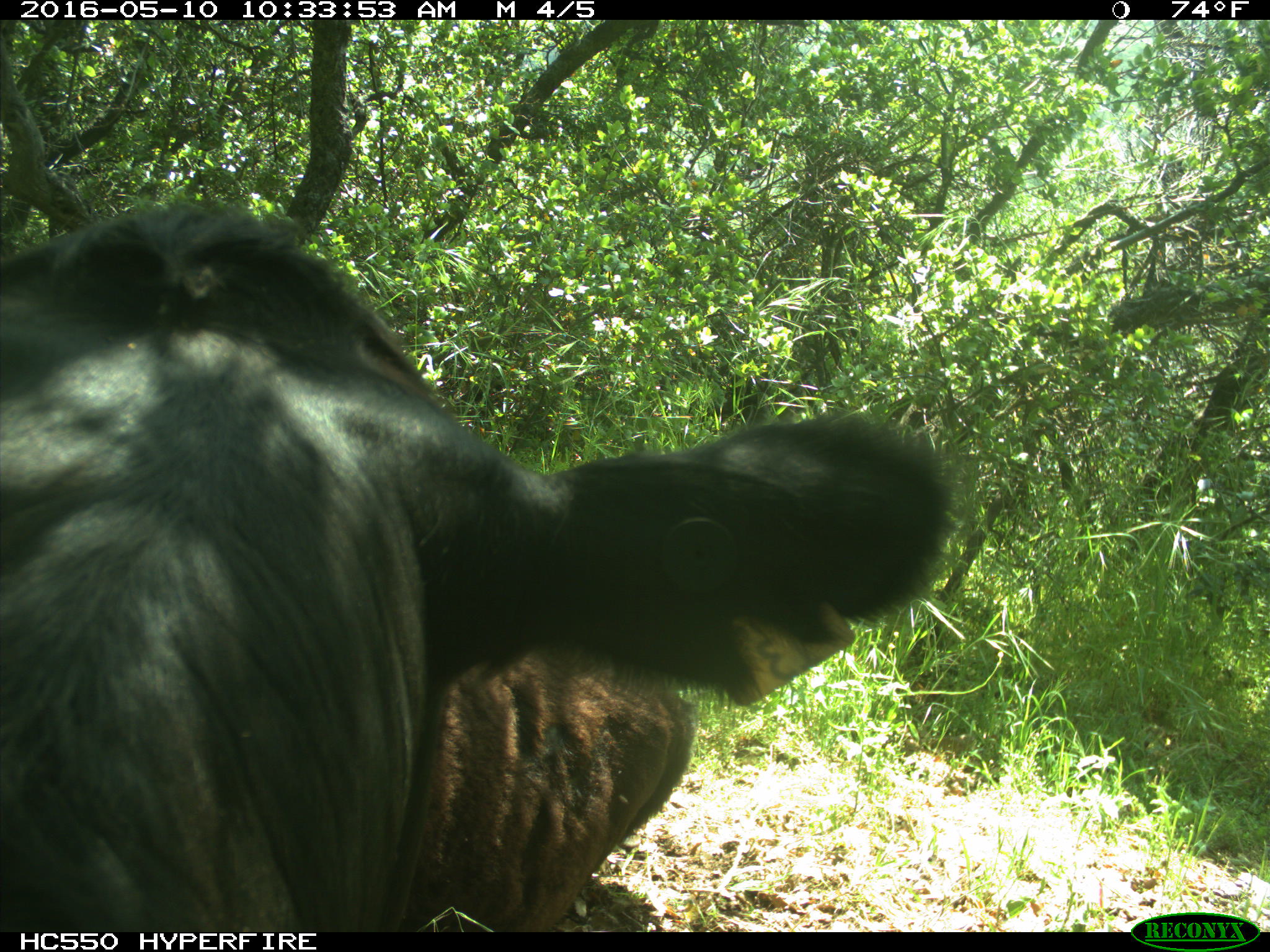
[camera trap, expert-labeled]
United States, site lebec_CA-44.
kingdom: Animalia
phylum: Chordata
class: Mammalia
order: Artiodactyla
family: Bovidae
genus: Bos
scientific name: Bos taurus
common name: domestic cow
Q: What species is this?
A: Bos taurus (domestic cow).